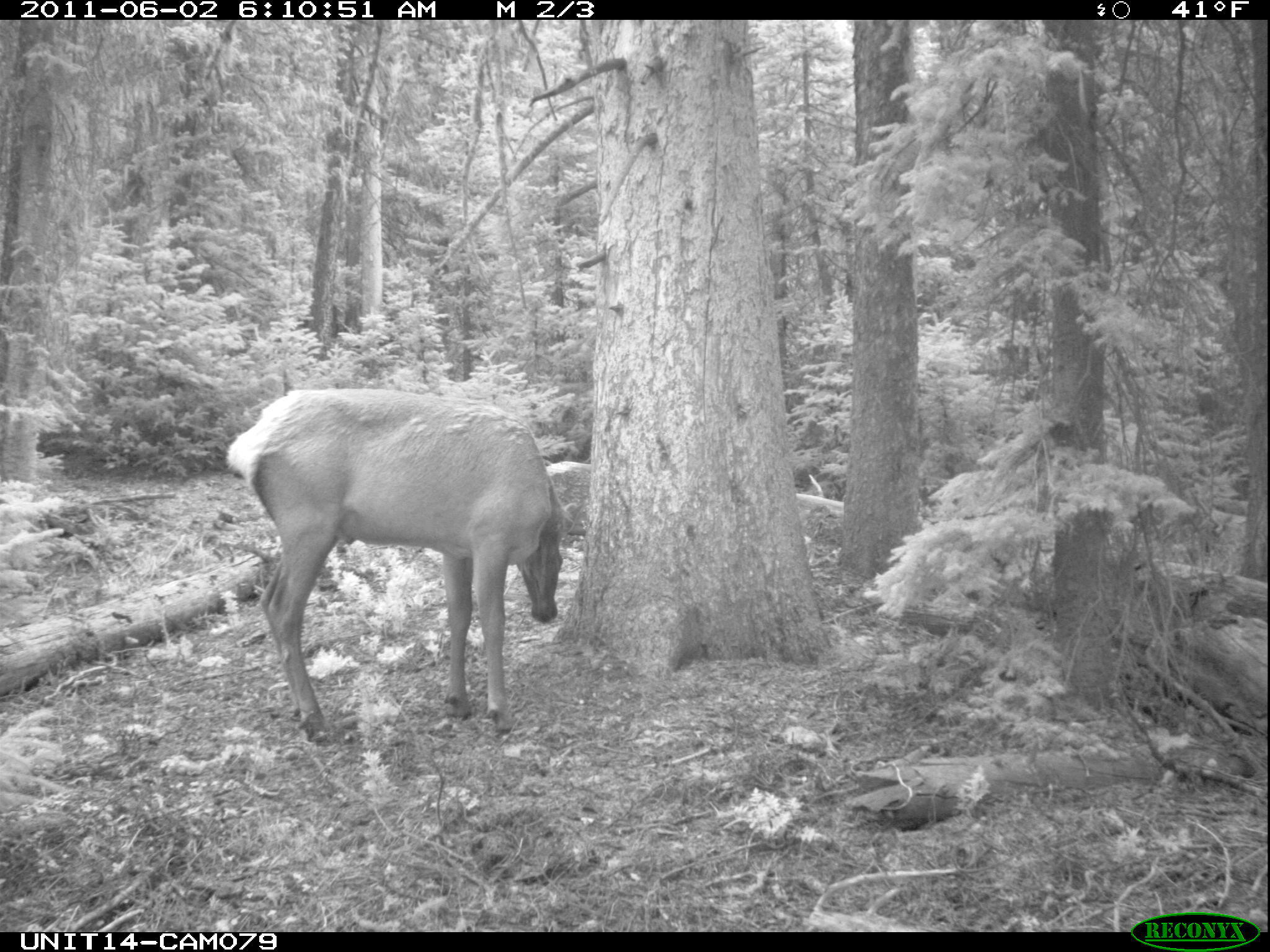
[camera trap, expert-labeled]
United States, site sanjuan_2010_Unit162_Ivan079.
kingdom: Animalia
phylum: Chordata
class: Mammalia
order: Artiodactyla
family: Cervidae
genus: Cervus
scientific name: Cervus elaphus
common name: red deer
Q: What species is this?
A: Cervus elaphus (red deer).